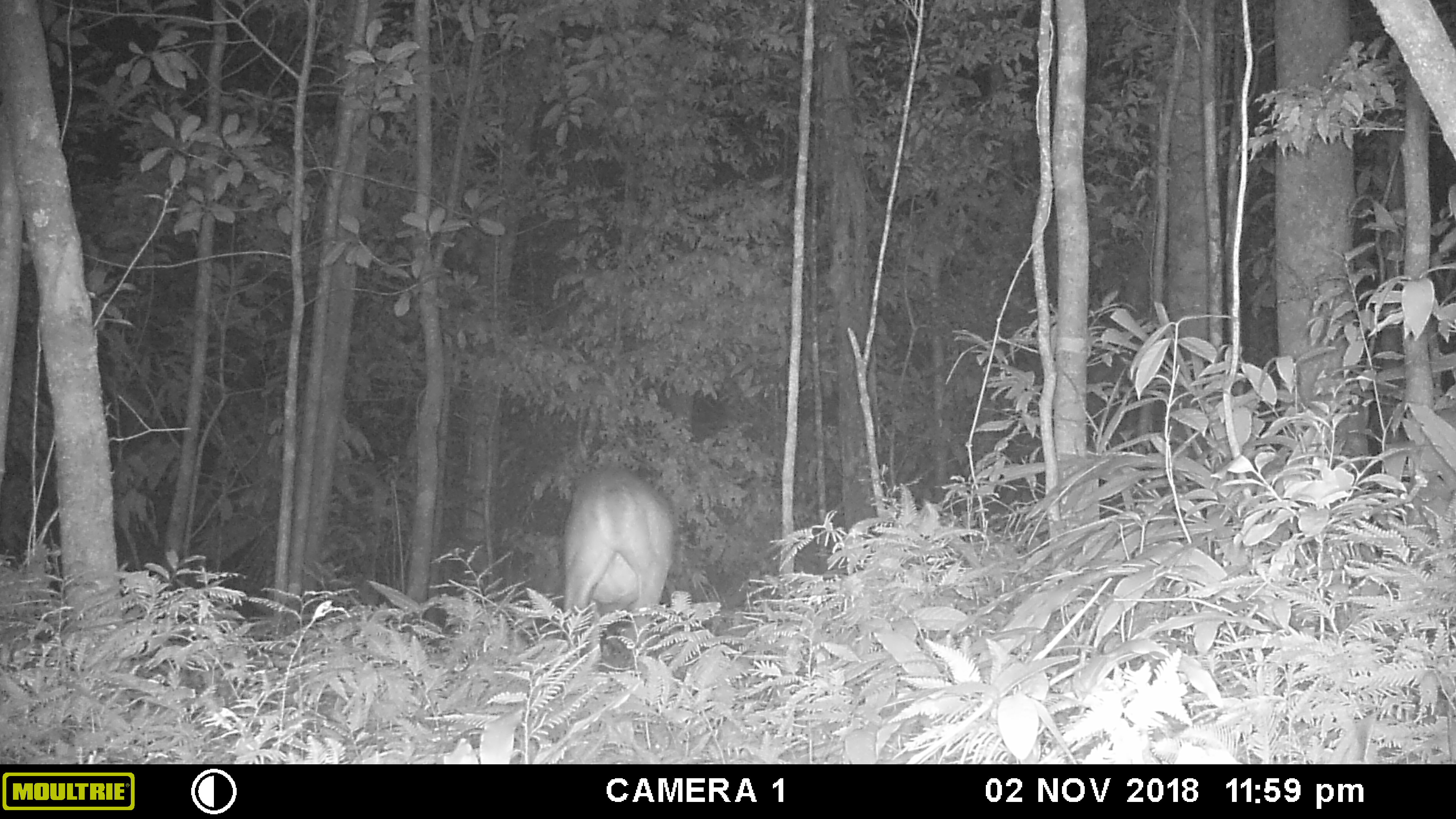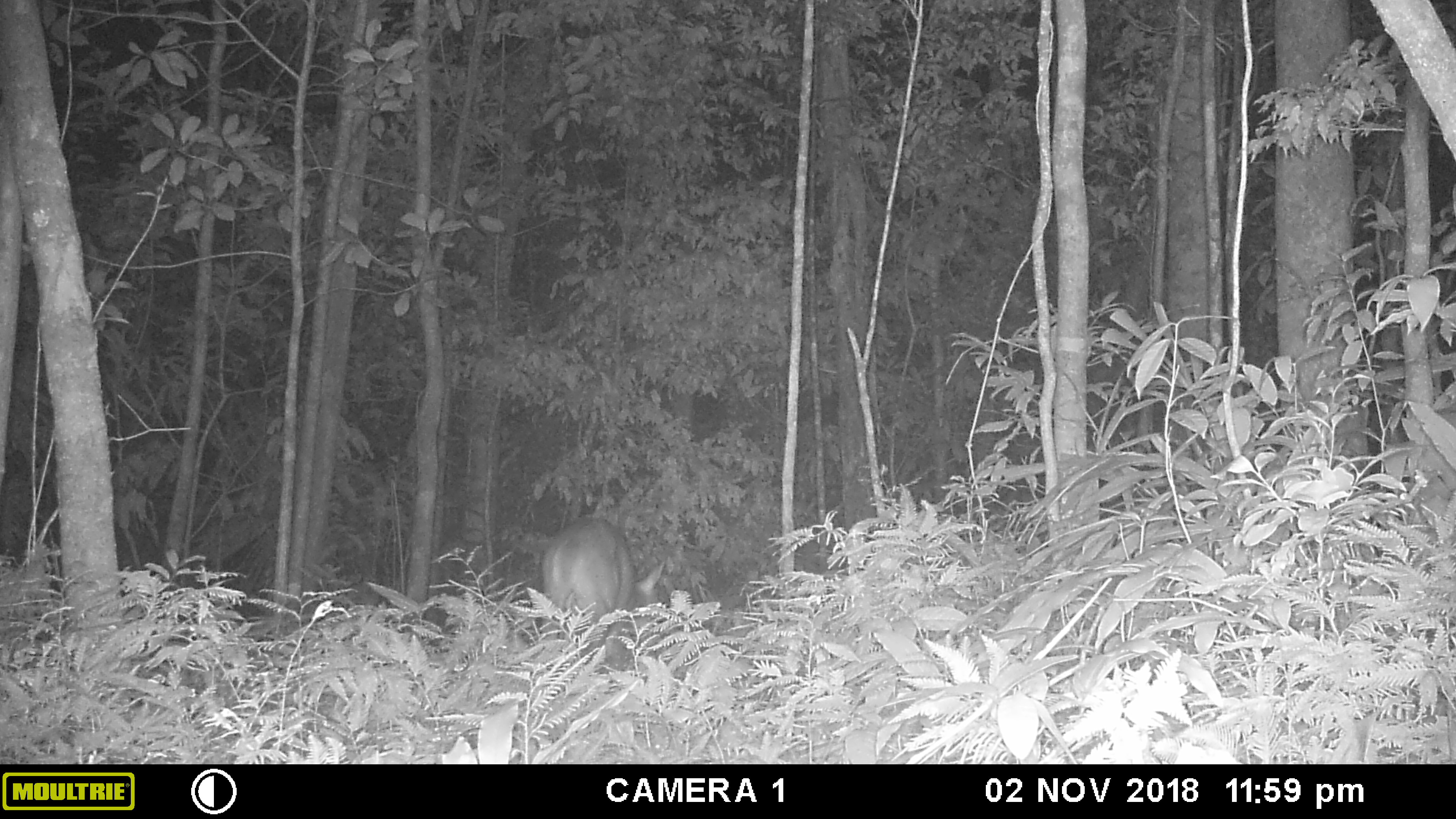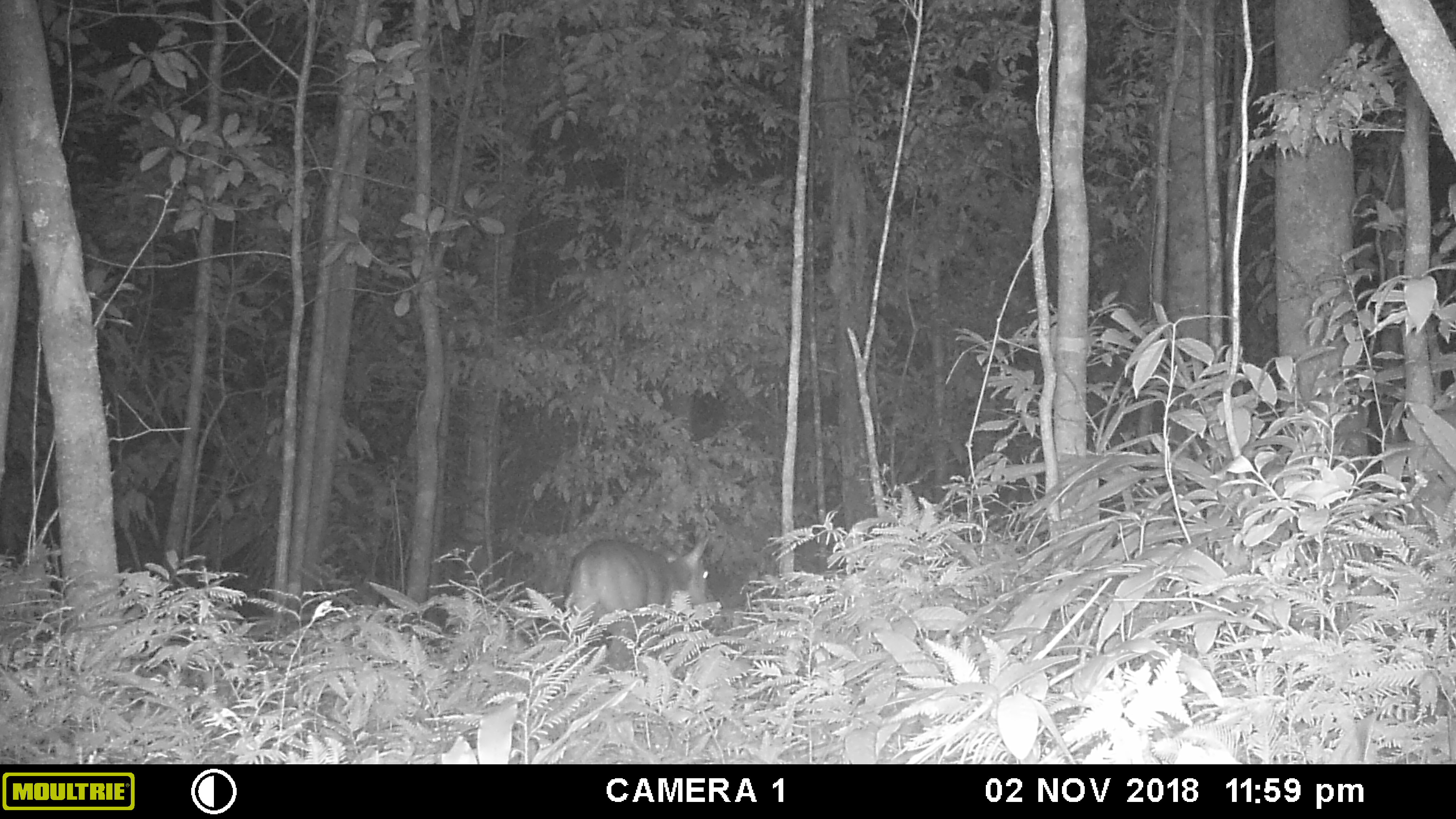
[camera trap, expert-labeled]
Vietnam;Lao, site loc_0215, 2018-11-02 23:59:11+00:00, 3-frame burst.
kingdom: Animalia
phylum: Chordata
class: Mammalia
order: Artiodactyla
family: Cervidae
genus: Muntiacus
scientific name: Muntiacus vuquangensis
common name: large-antlered muntjac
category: large antlered muntjac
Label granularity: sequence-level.